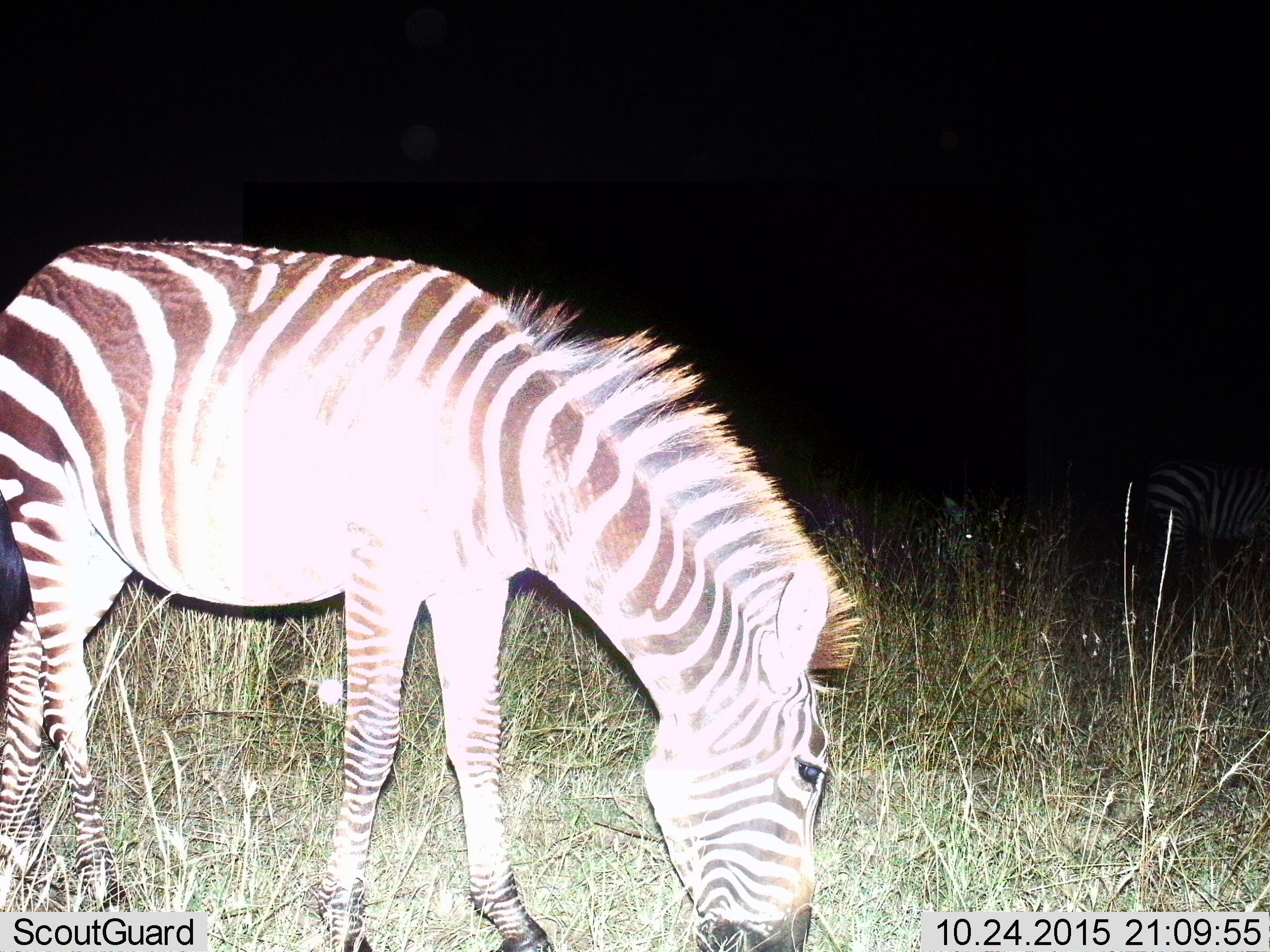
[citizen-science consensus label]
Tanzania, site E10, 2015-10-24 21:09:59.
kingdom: Animalia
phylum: Chordata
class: Mammalia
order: Perissodactyla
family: Equidae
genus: Equus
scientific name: Equus quagga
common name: plains zebra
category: zebra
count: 2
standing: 37%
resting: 5%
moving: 0%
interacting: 0%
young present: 0%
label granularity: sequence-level